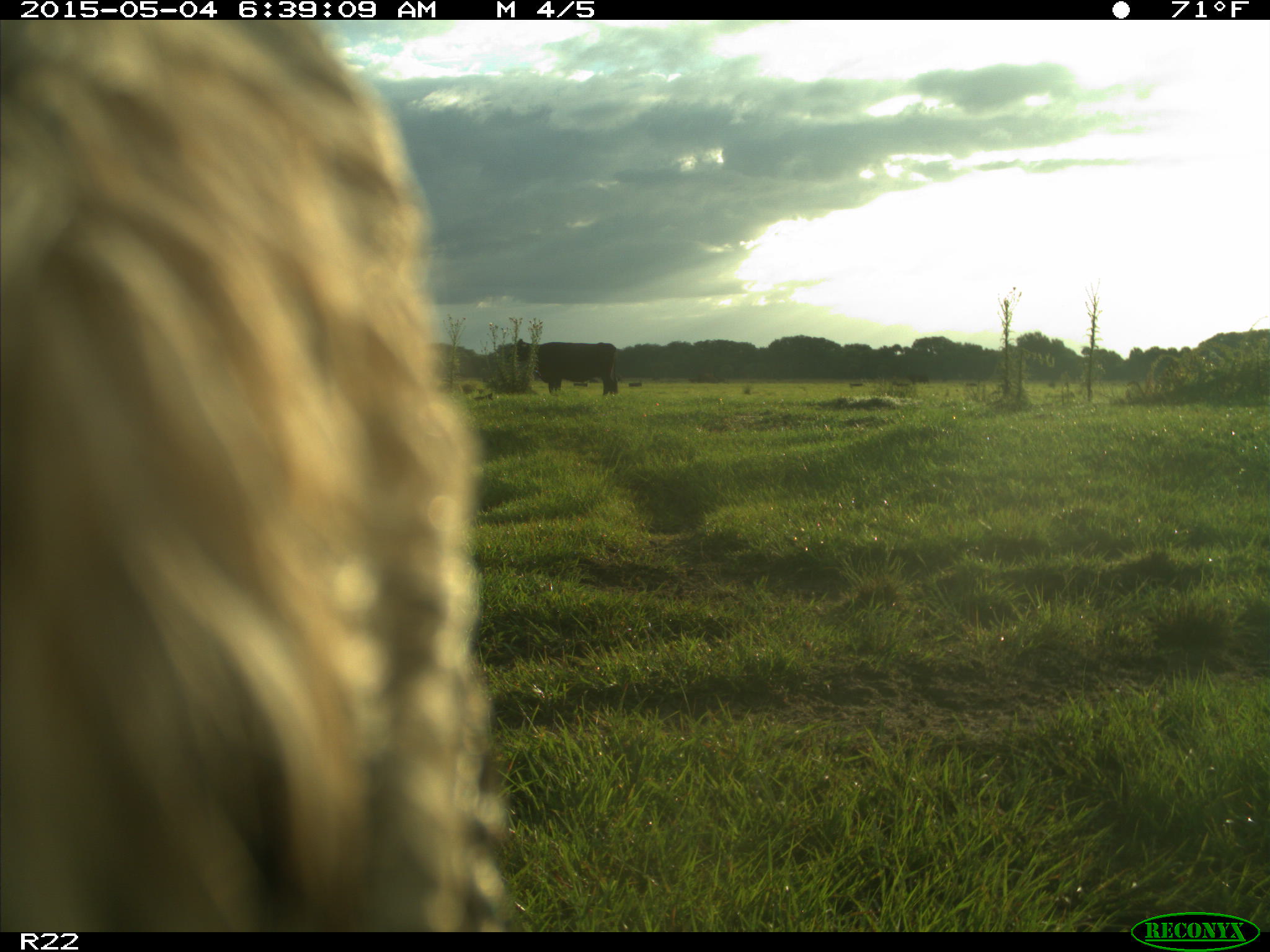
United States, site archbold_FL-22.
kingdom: Animalia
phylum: Chordata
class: Mammalia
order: Artiodactyla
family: Bovidae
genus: Bos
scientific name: Bos taurus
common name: domestic cow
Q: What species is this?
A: Bos taurus (domestic cow).